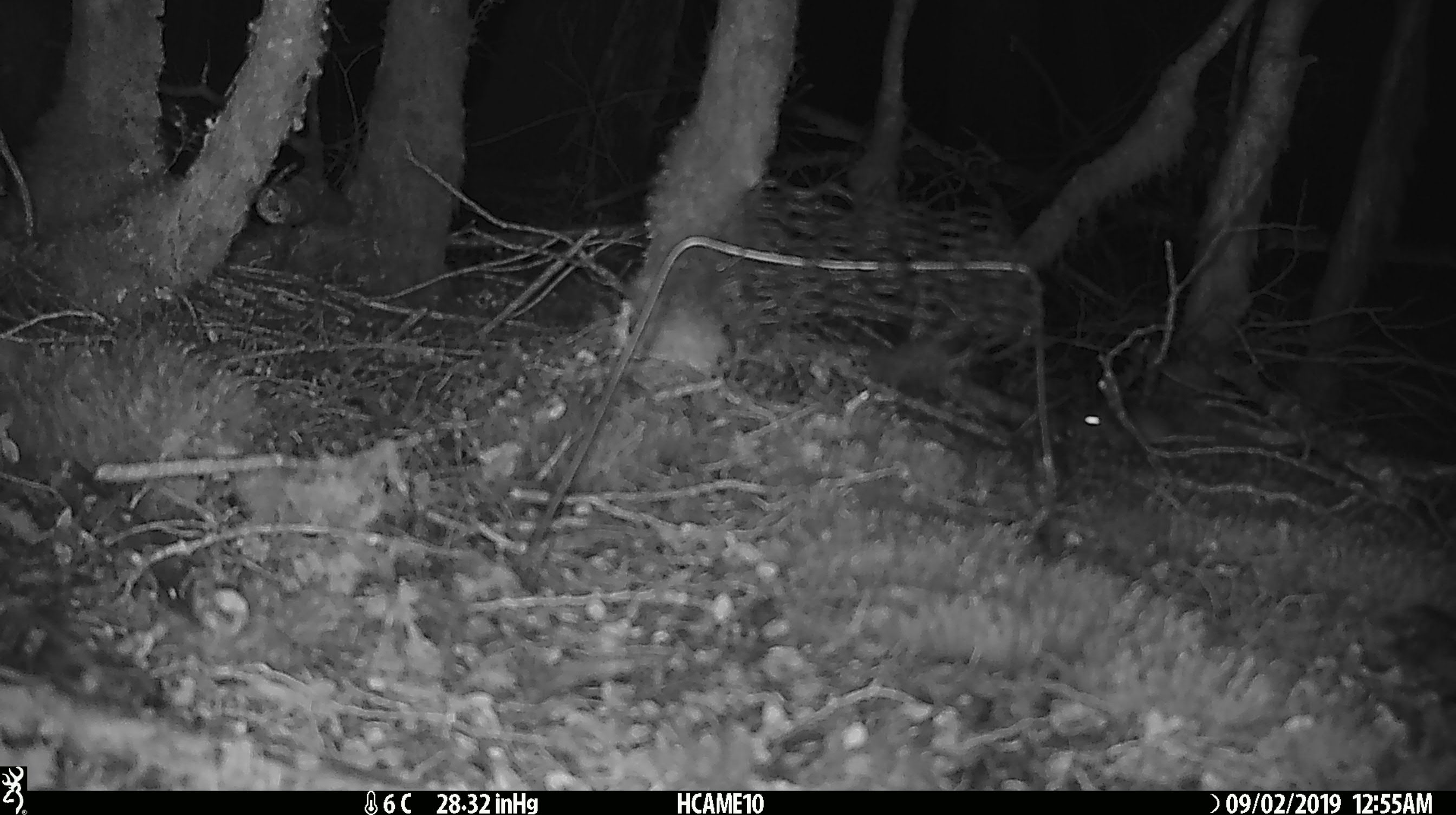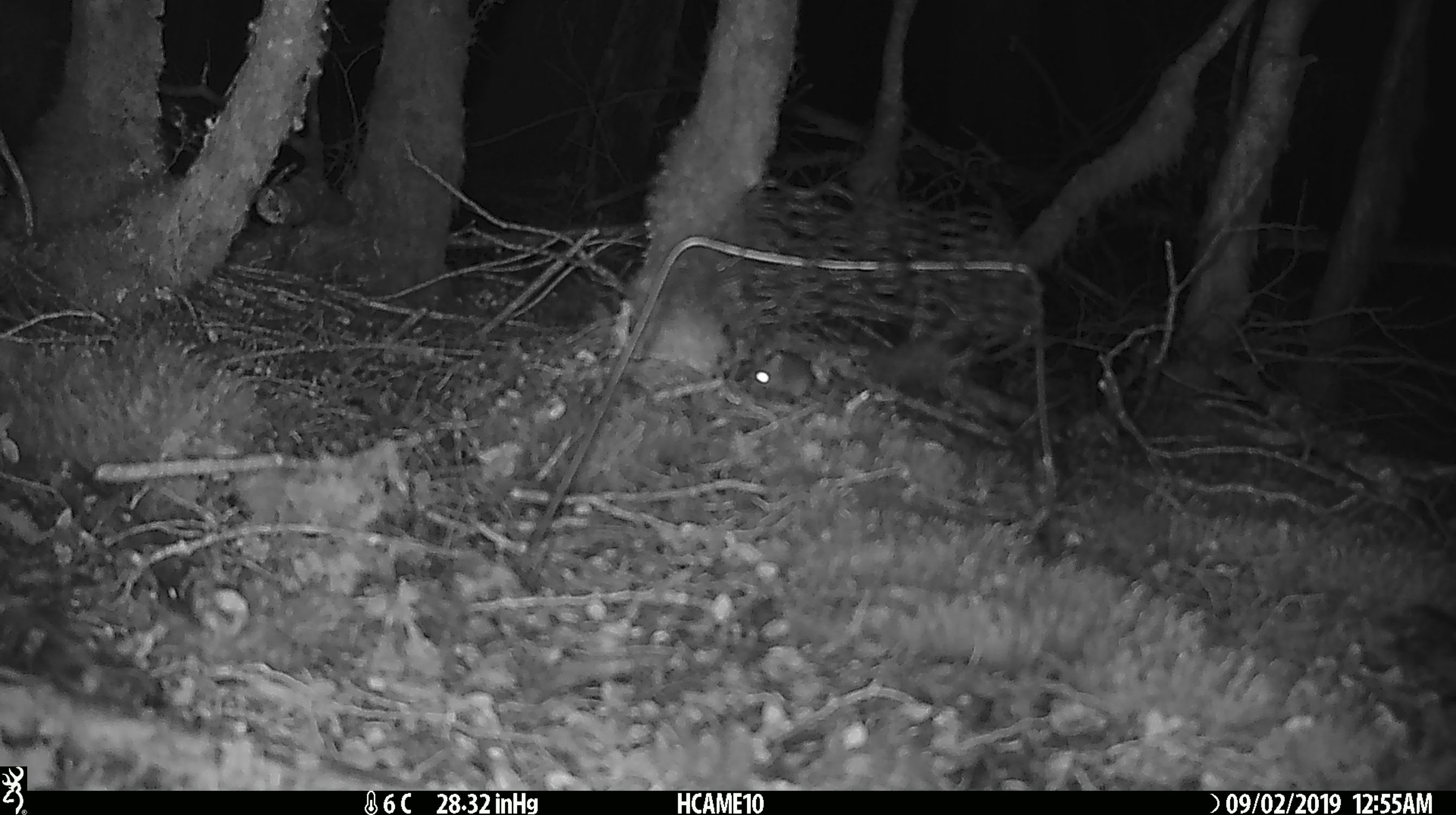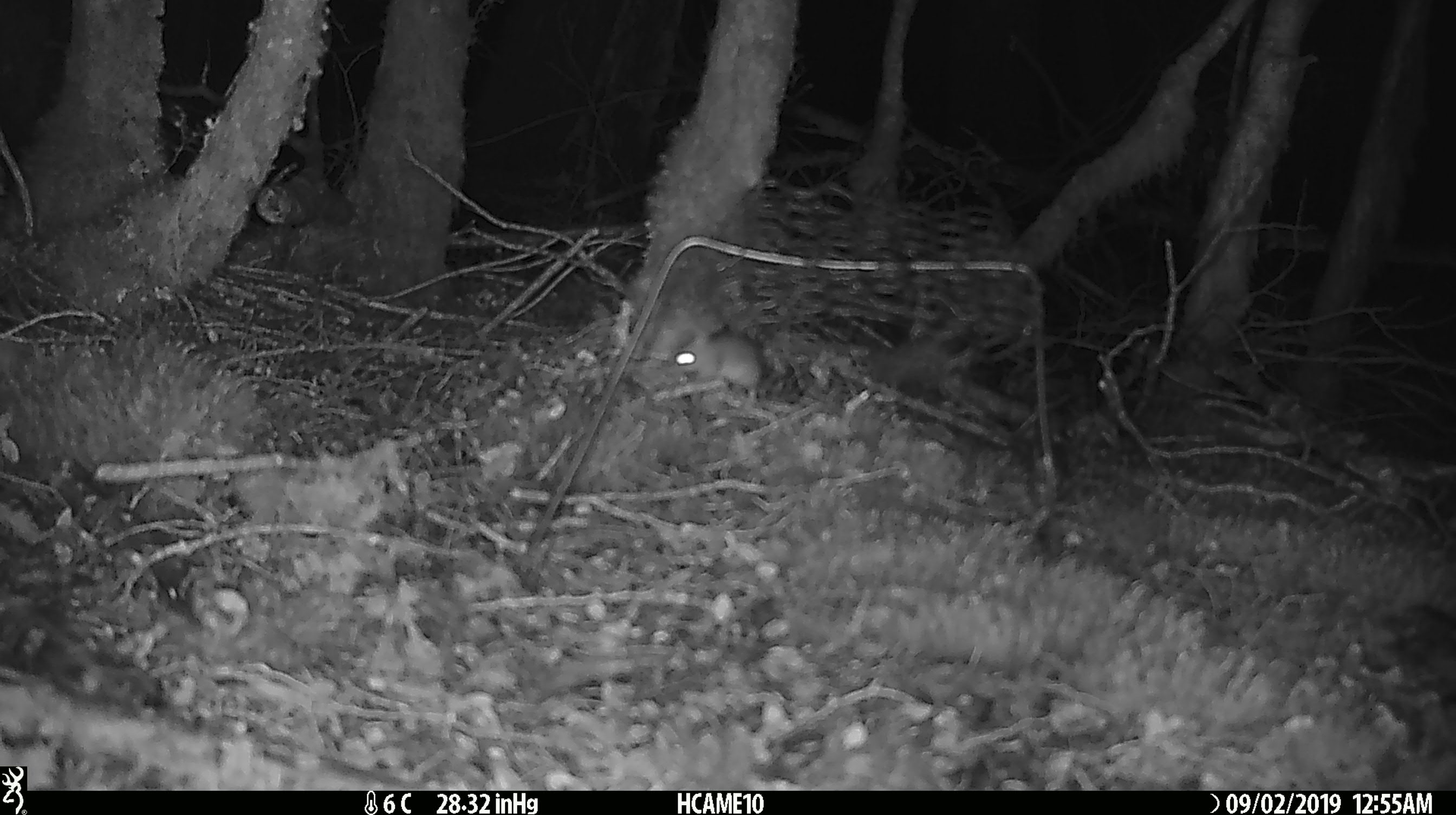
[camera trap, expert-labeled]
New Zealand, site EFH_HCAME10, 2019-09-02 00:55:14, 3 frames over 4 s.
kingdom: Animalia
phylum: Chordata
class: Mammalia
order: Rodentia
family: Muridae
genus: Mus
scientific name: Mus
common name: mouse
Mouse (Mus).